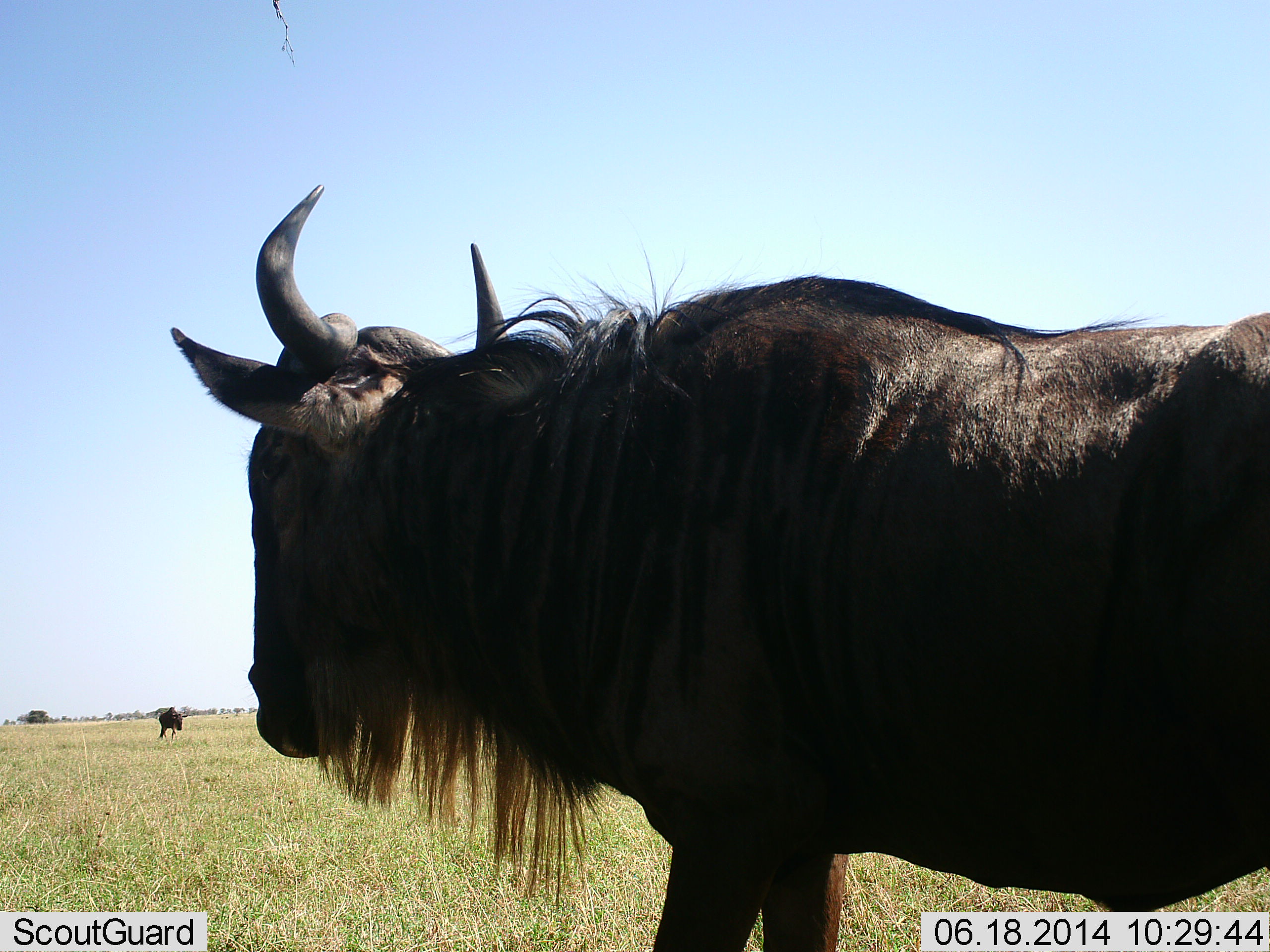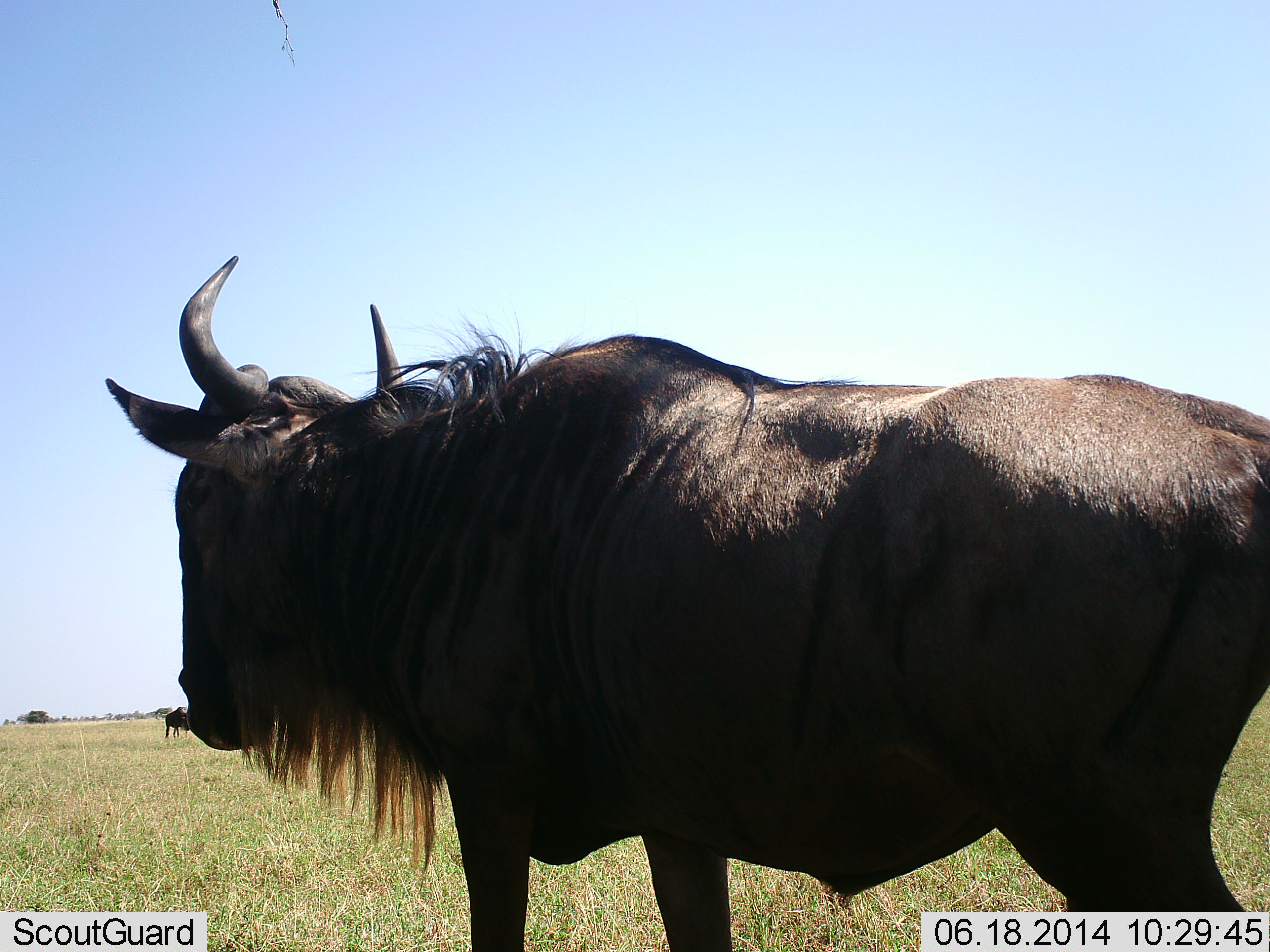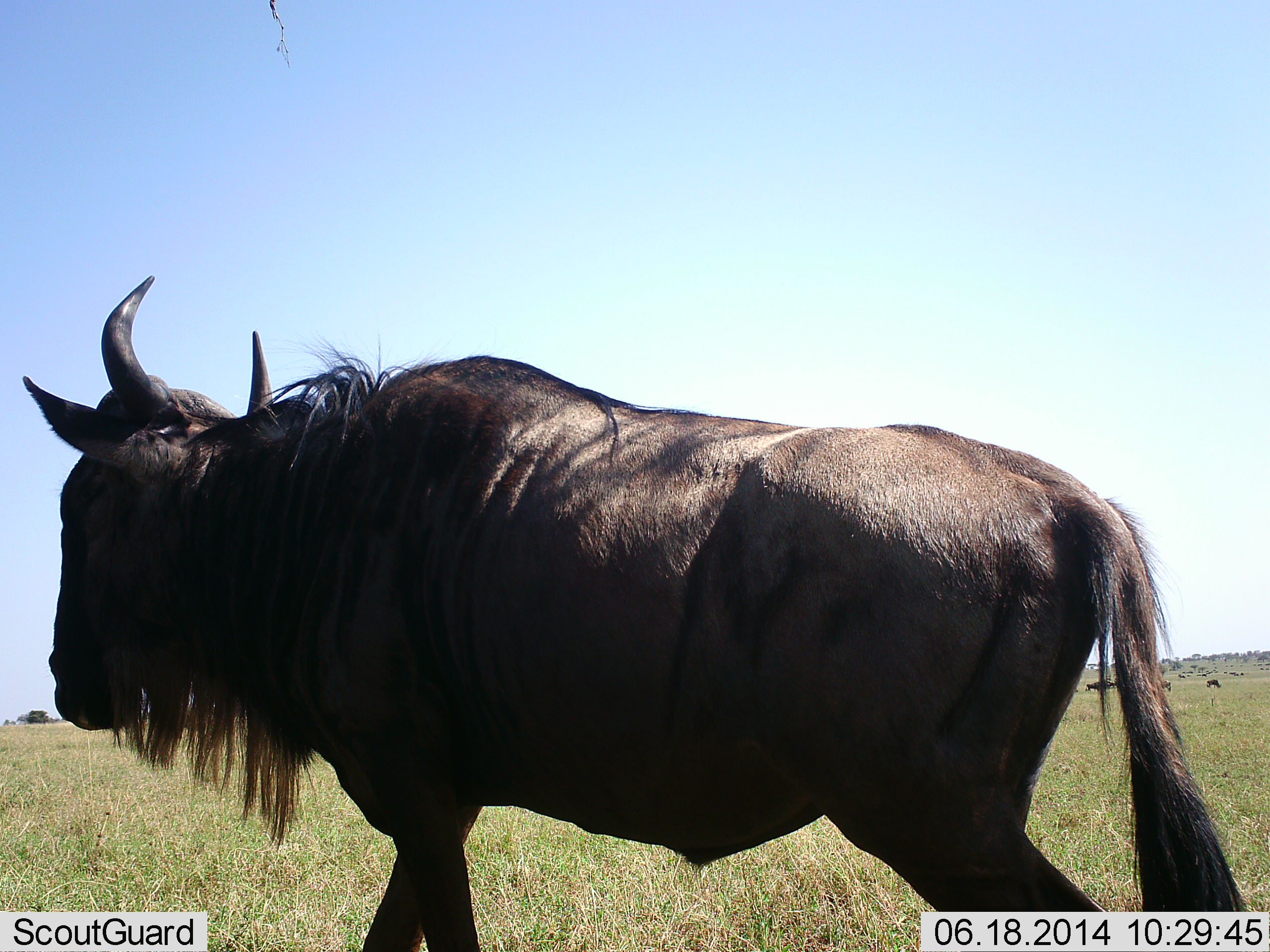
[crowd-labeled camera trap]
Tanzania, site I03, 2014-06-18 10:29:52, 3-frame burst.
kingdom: Animalia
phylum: Chordata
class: Mammalia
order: Artiodactyla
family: Bovidae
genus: Connochaetes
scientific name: Connochaetes taurinus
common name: blue wildebeest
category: wildebeest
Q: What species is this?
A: Wildebeest (blue wildebeest) (Connochaetes taurinus).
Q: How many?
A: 5.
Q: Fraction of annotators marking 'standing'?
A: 80%.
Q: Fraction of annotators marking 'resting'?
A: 0%.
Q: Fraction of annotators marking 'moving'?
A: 70%.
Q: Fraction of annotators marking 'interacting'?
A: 0%.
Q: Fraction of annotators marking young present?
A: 0%.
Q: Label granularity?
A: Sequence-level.